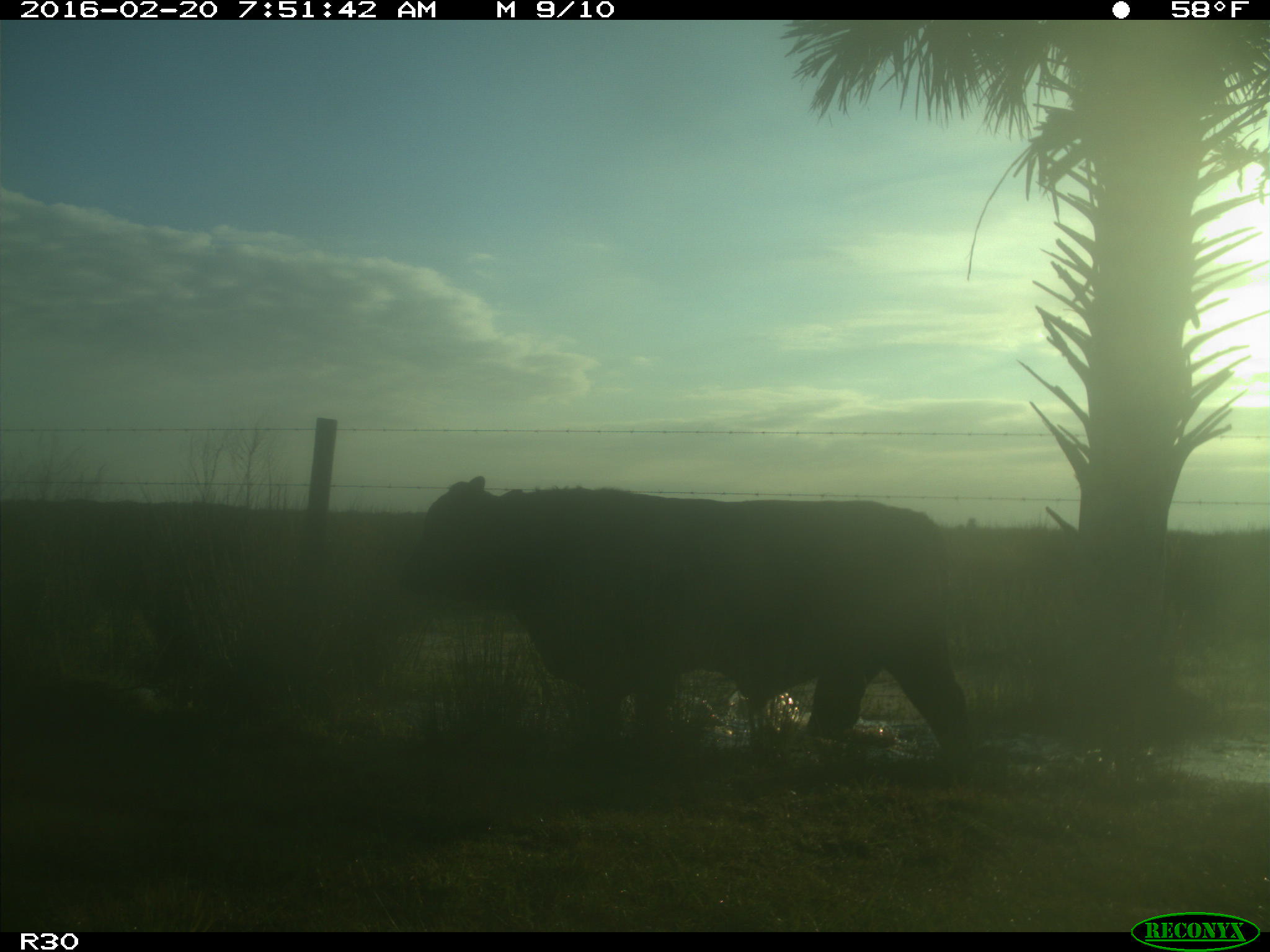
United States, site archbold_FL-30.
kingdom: Animalia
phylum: Chordata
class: Mammalia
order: Artiodactyla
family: Bovidae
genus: Bos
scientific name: Bos taurus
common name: domestic cow